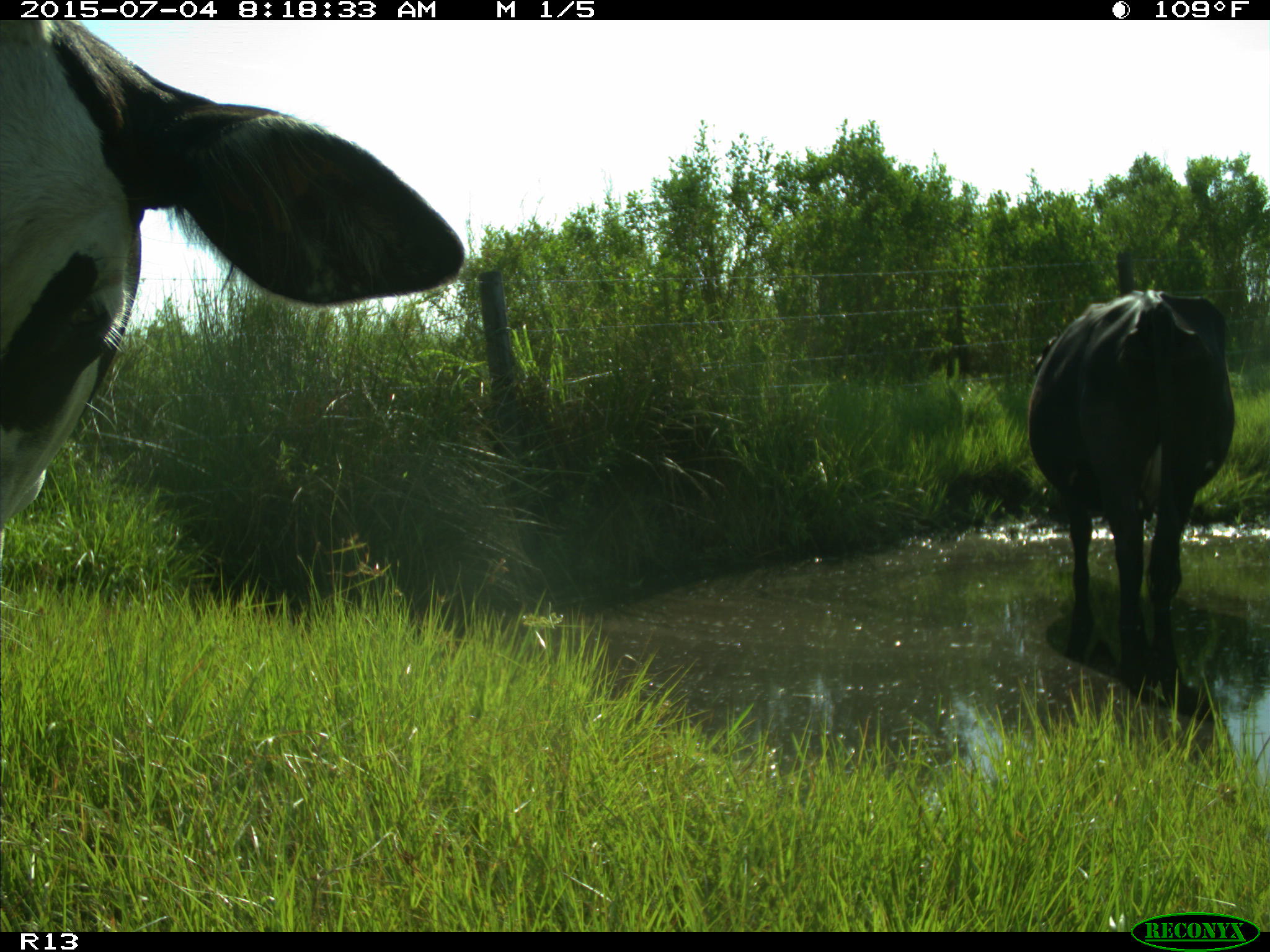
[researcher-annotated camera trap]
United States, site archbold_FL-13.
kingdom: Animalia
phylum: Chordata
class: Mammalia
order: Artiodactyla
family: Bovidae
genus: Bos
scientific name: Bos taurus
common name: domestic cow